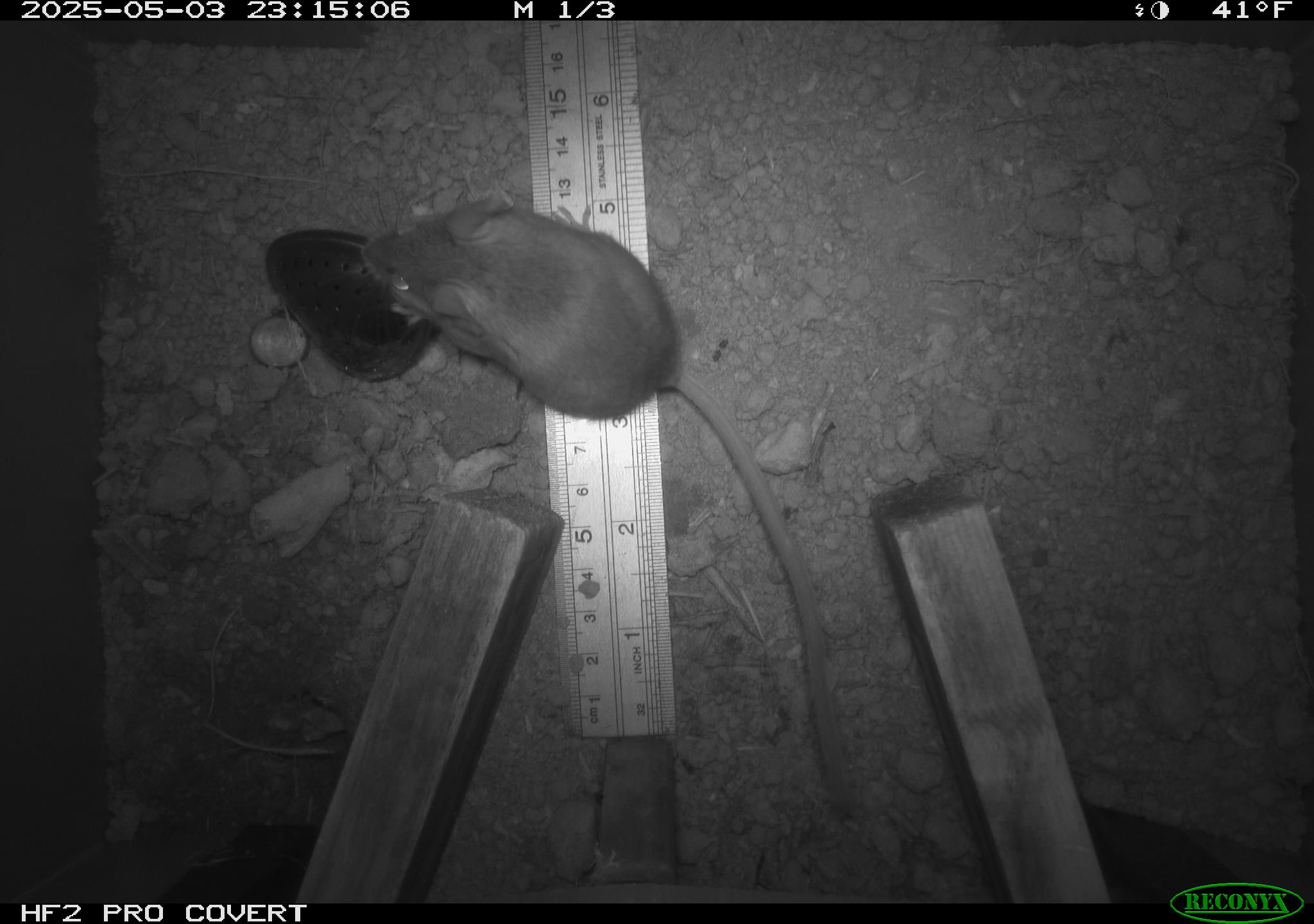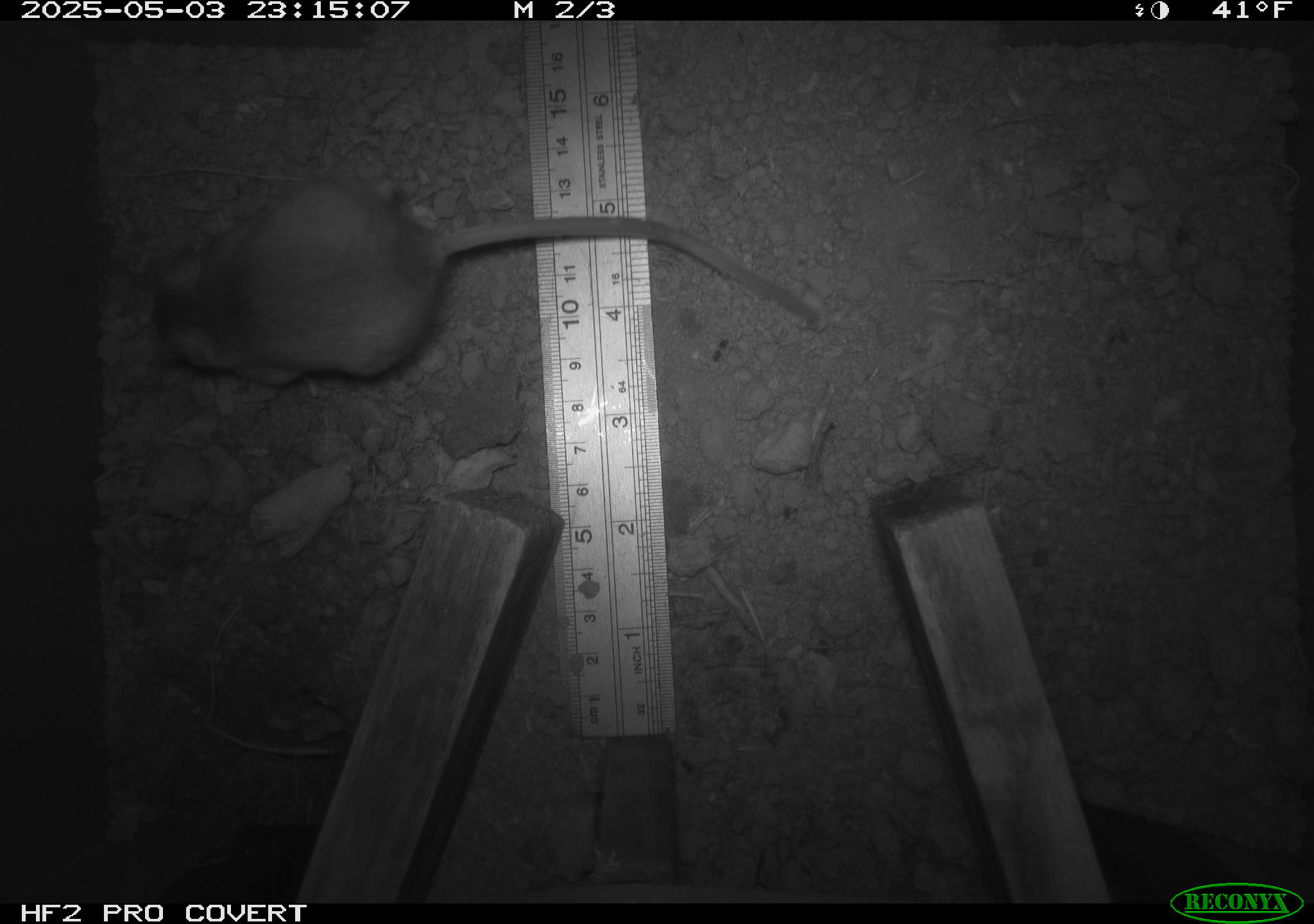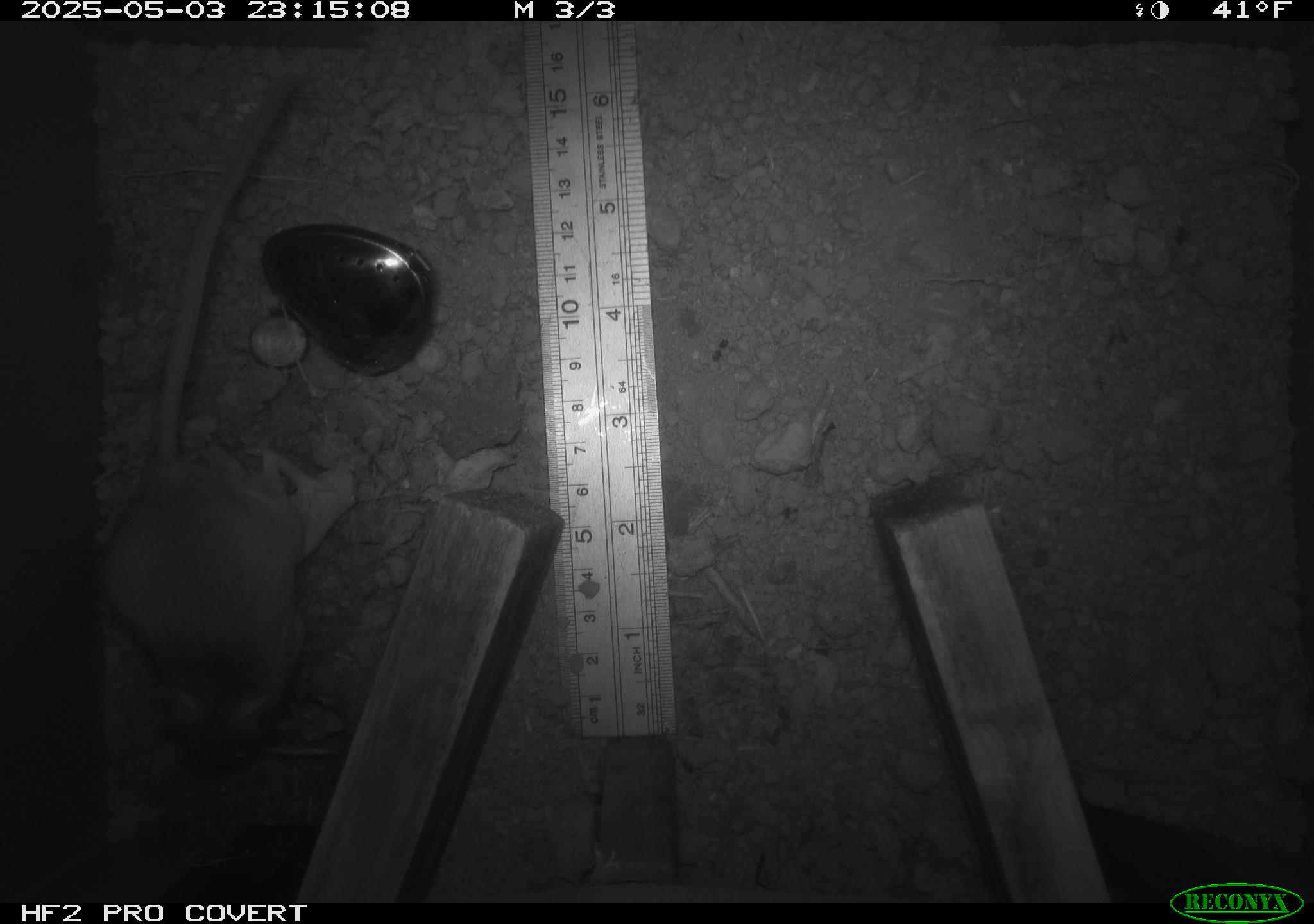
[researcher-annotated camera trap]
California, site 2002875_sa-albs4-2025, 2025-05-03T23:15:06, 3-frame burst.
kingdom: Animalia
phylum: Chordata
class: Mammalia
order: Rodentia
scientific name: Rodentia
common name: mouse species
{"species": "mouse species (Rodentia)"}